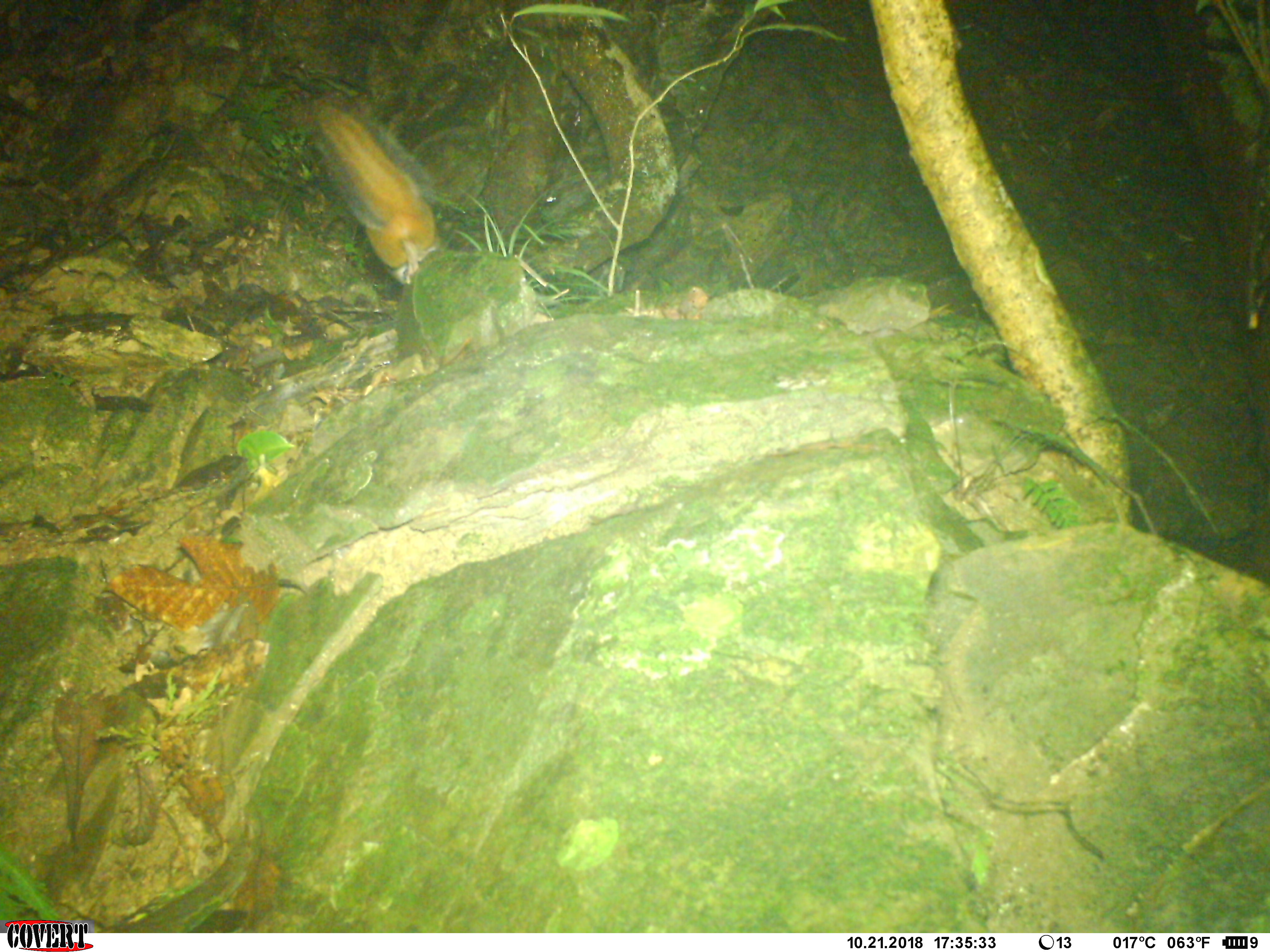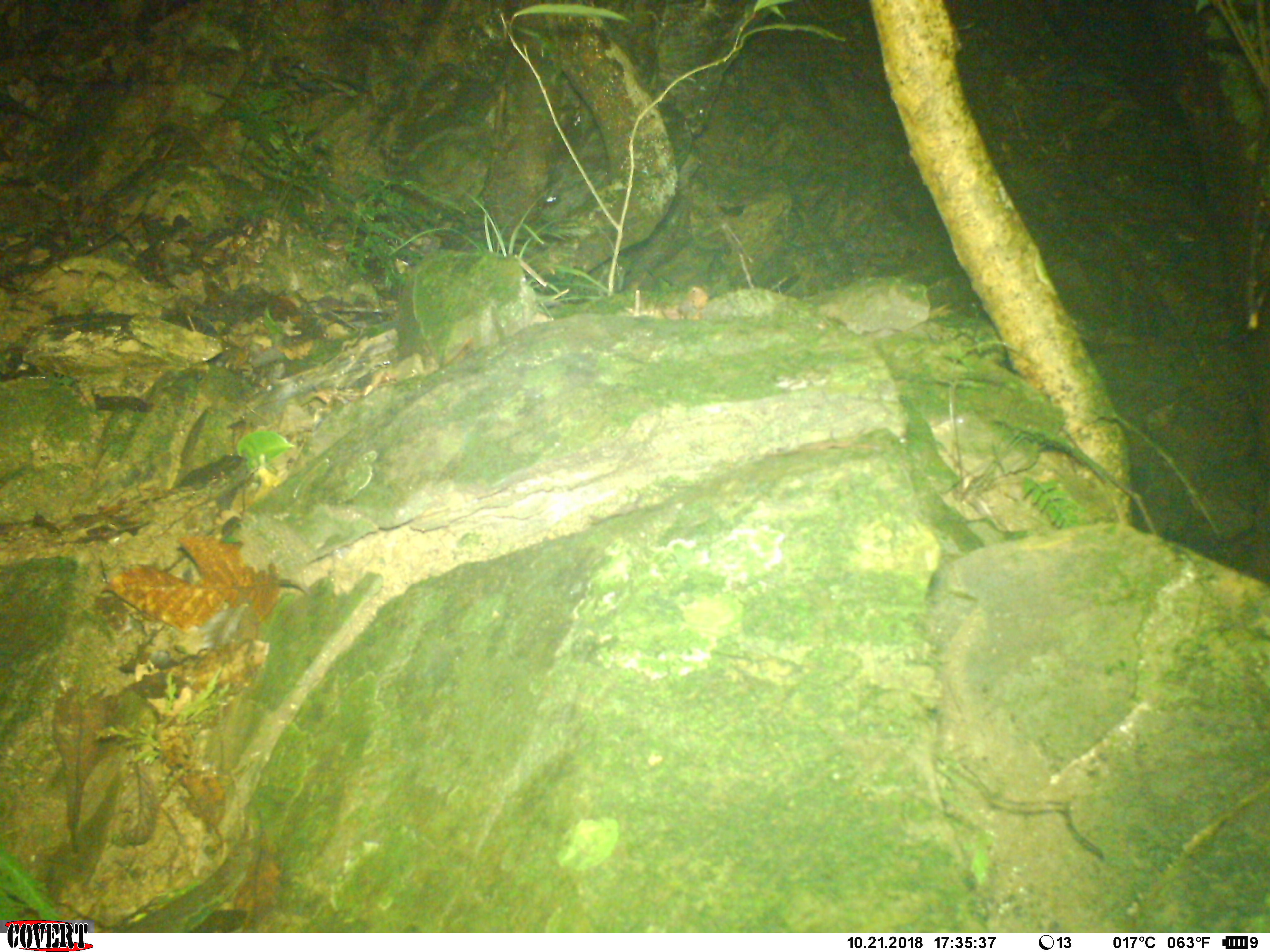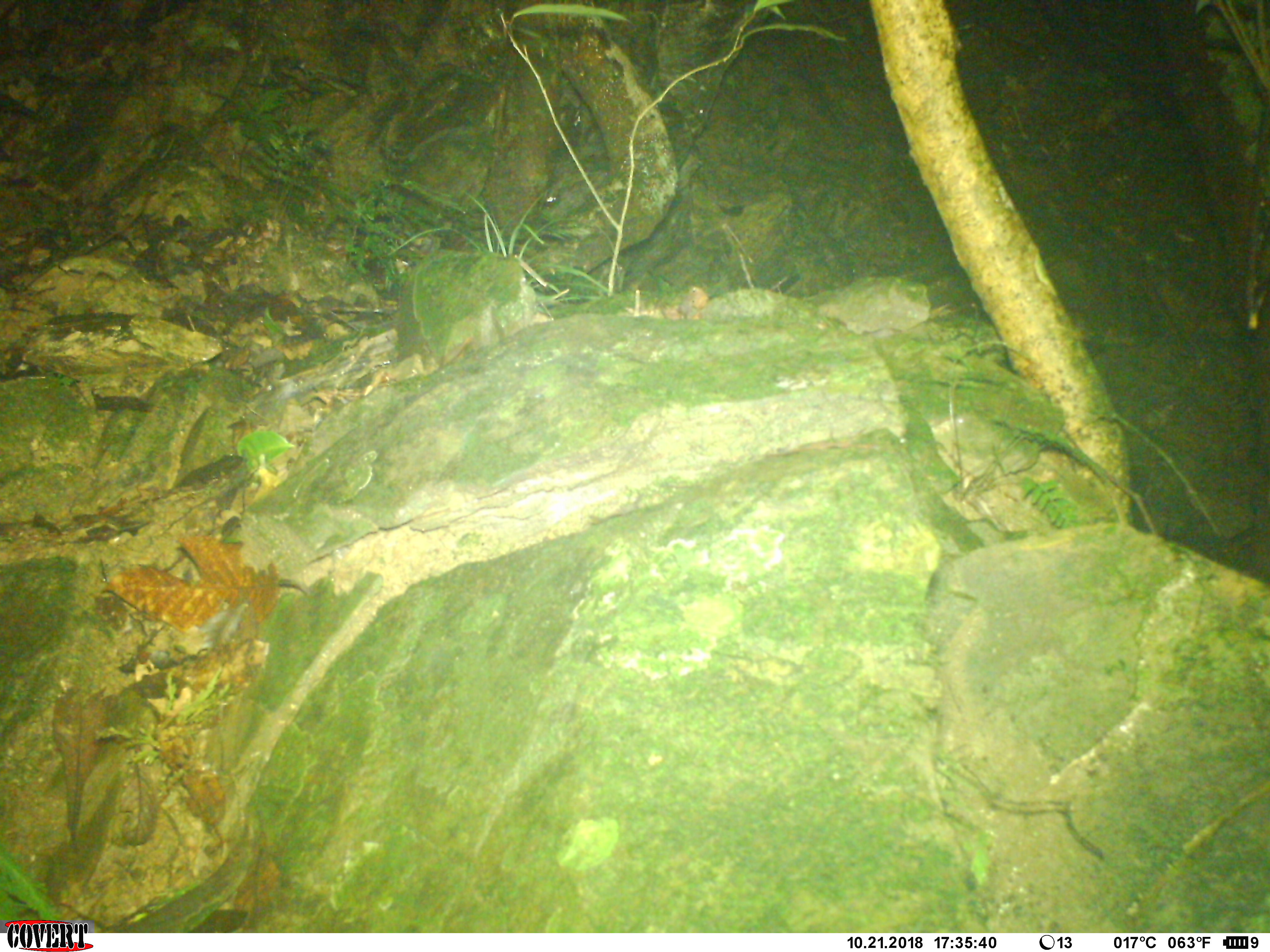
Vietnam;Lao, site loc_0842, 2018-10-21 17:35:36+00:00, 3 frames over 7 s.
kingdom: Animalia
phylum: Chordata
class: Mammalia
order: Rodentia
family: Sciuridae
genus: Dremomys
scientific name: Dremomys rufigenis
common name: red-cheeked squirrel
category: red cheeked squirrel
Red cheeked squirrel (red-cheeked squirrel) (Dremomys rufigenis). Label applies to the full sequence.